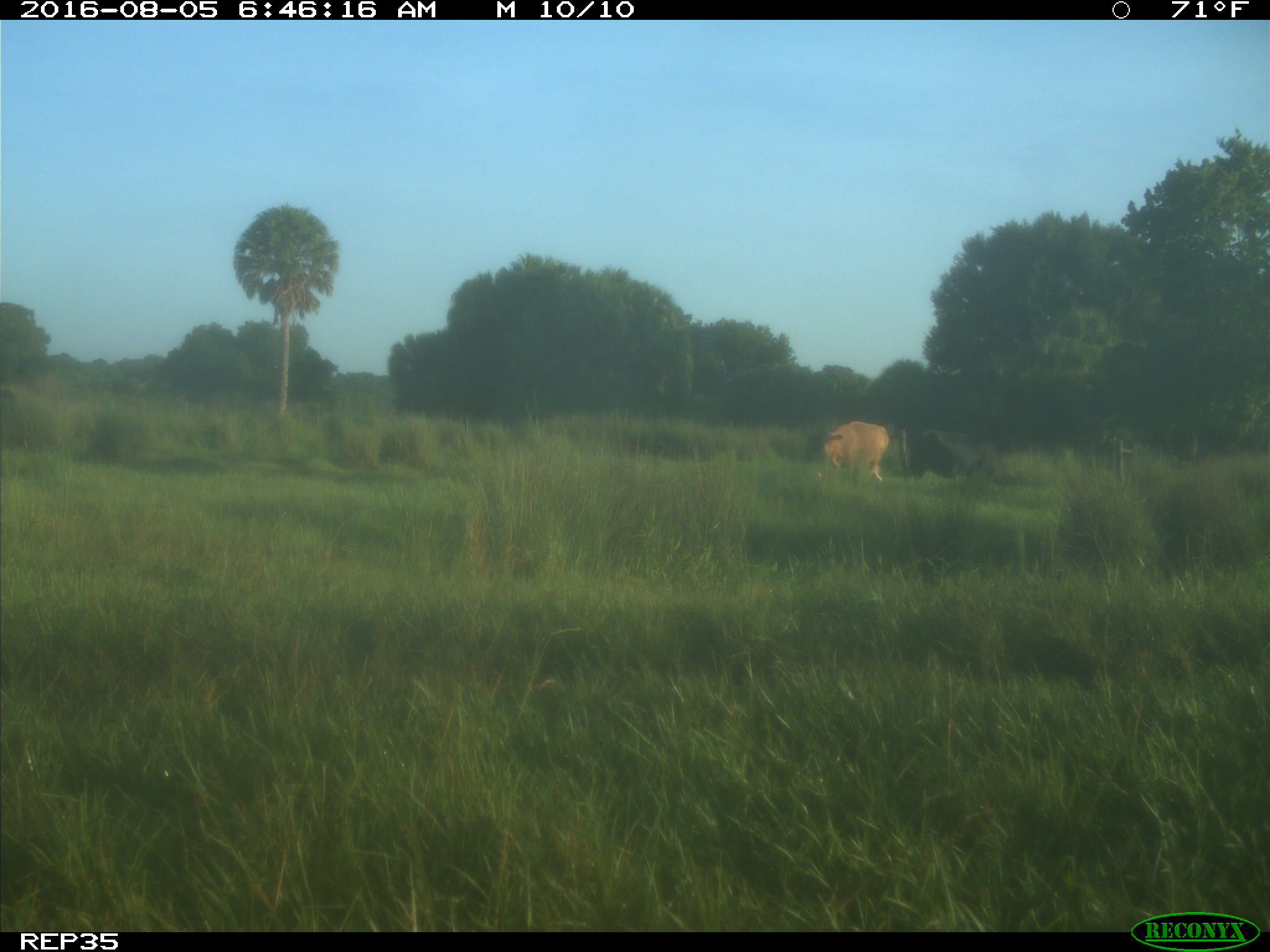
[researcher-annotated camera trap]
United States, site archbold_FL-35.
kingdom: Animalia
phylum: Chordata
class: Mammalia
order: Artiodactyla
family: Bovidae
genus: Bos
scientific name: Bos taurus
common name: domestic cow